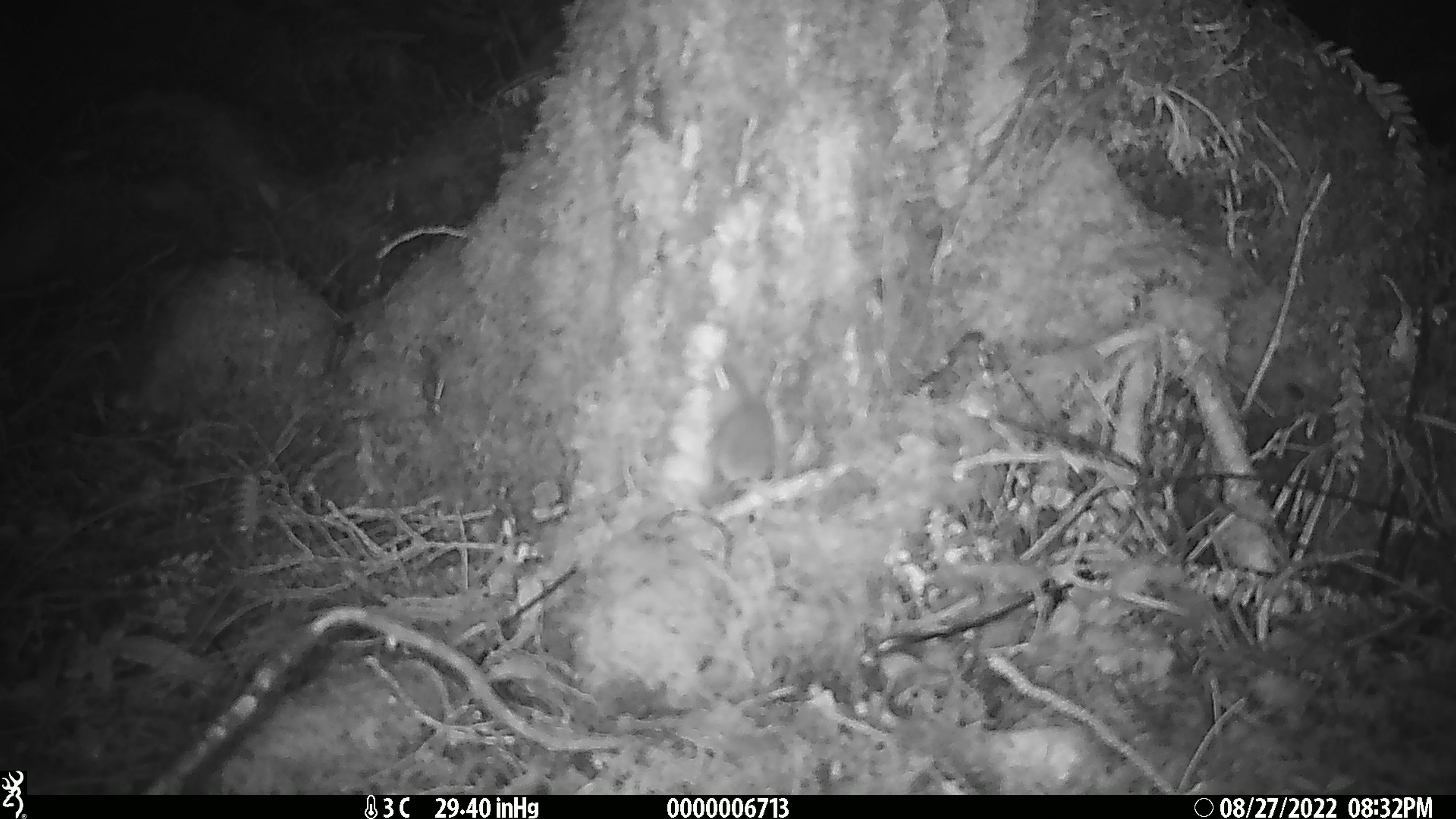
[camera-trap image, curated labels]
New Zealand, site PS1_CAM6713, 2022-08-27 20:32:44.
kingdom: Animalia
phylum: Chordata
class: Mammalia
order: Rodentia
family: Muridae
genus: Mus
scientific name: Mus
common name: mouse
Mouse (Mus).